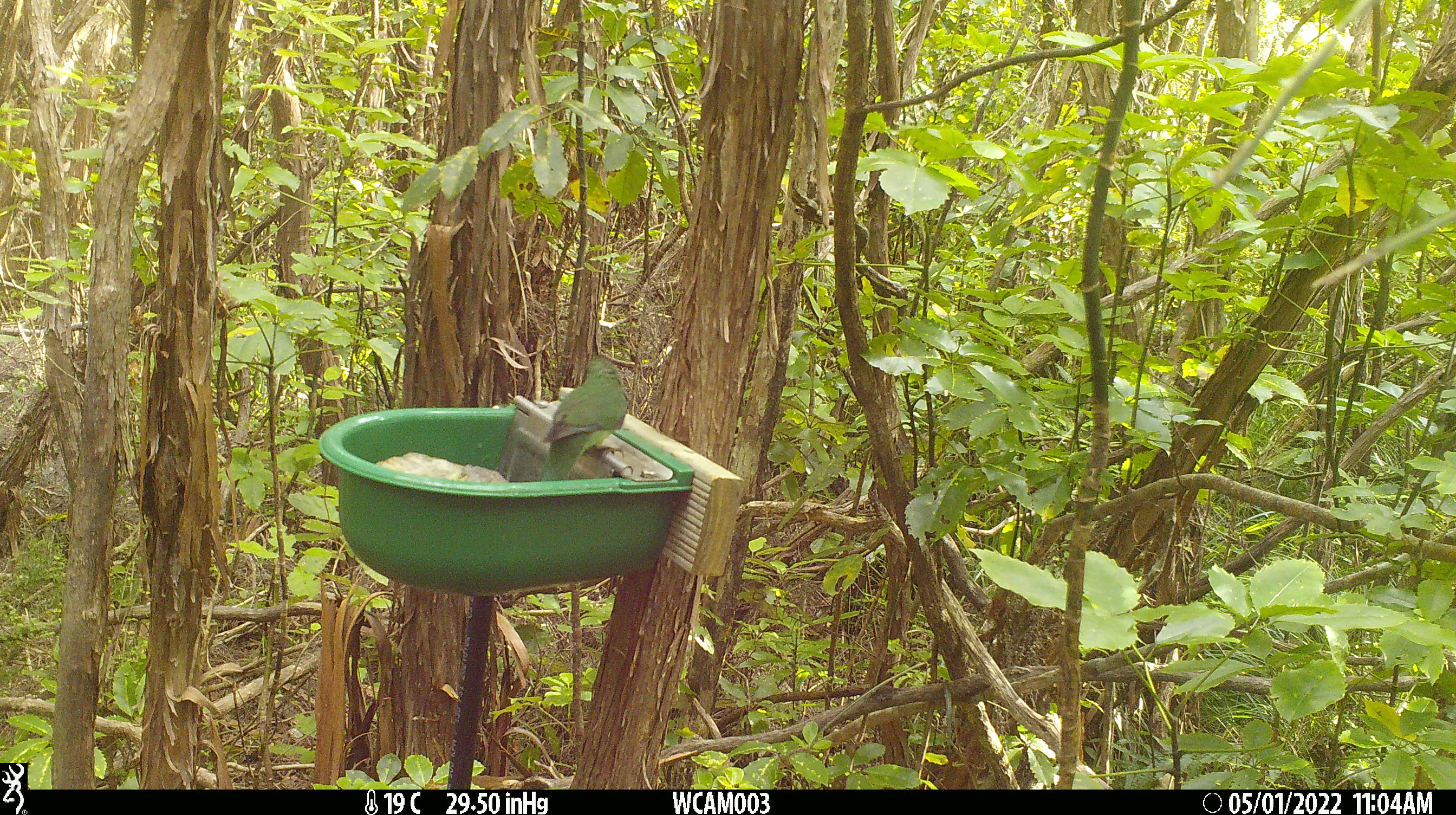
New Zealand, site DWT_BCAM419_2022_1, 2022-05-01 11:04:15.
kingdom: Animalia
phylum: Chordata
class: Aves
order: Psittaciformes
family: Psittaculidae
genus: Cyanoramphus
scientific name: Cyanoramphus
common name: parakeet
Parakeet (Cyanoramphus).